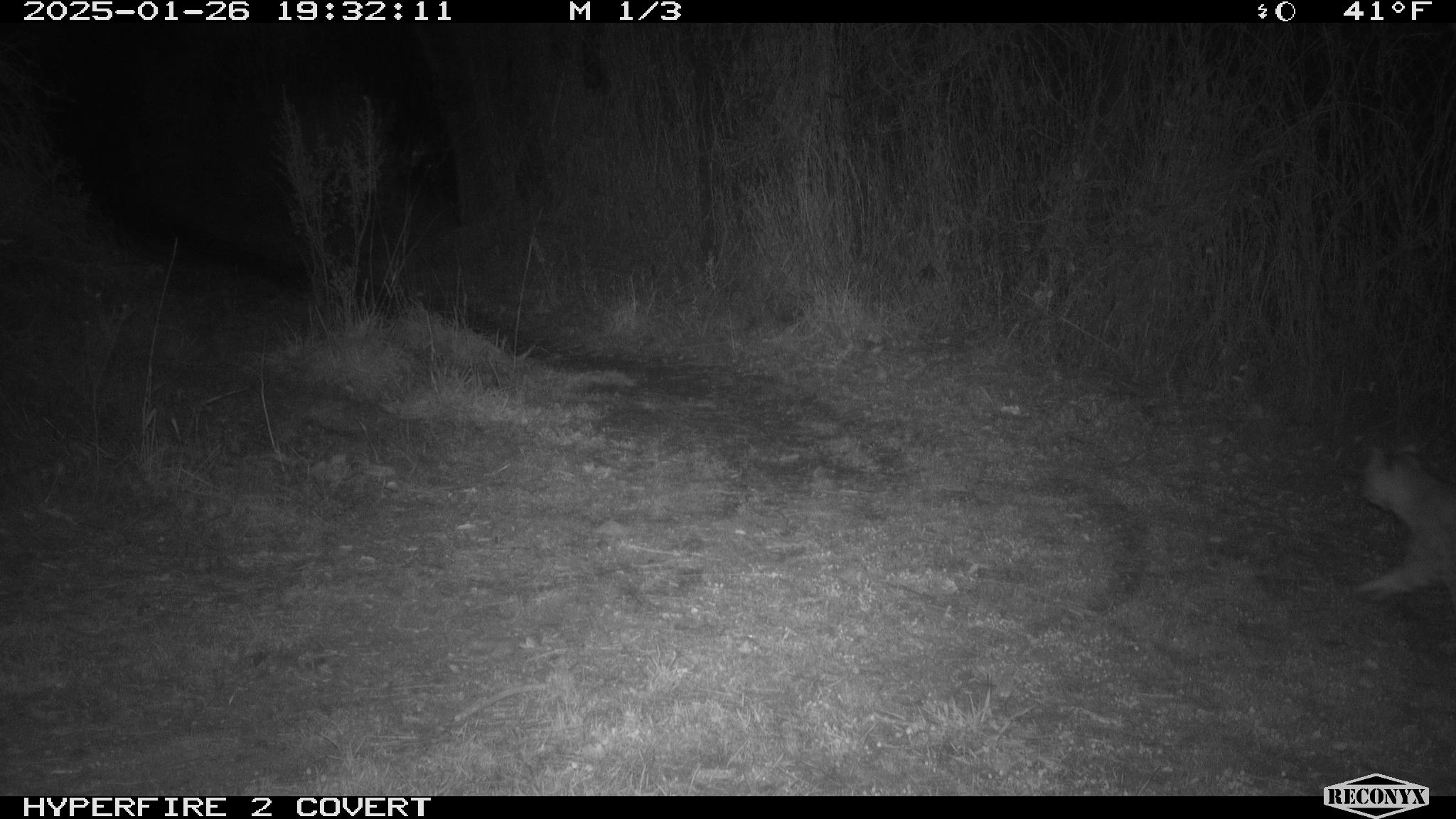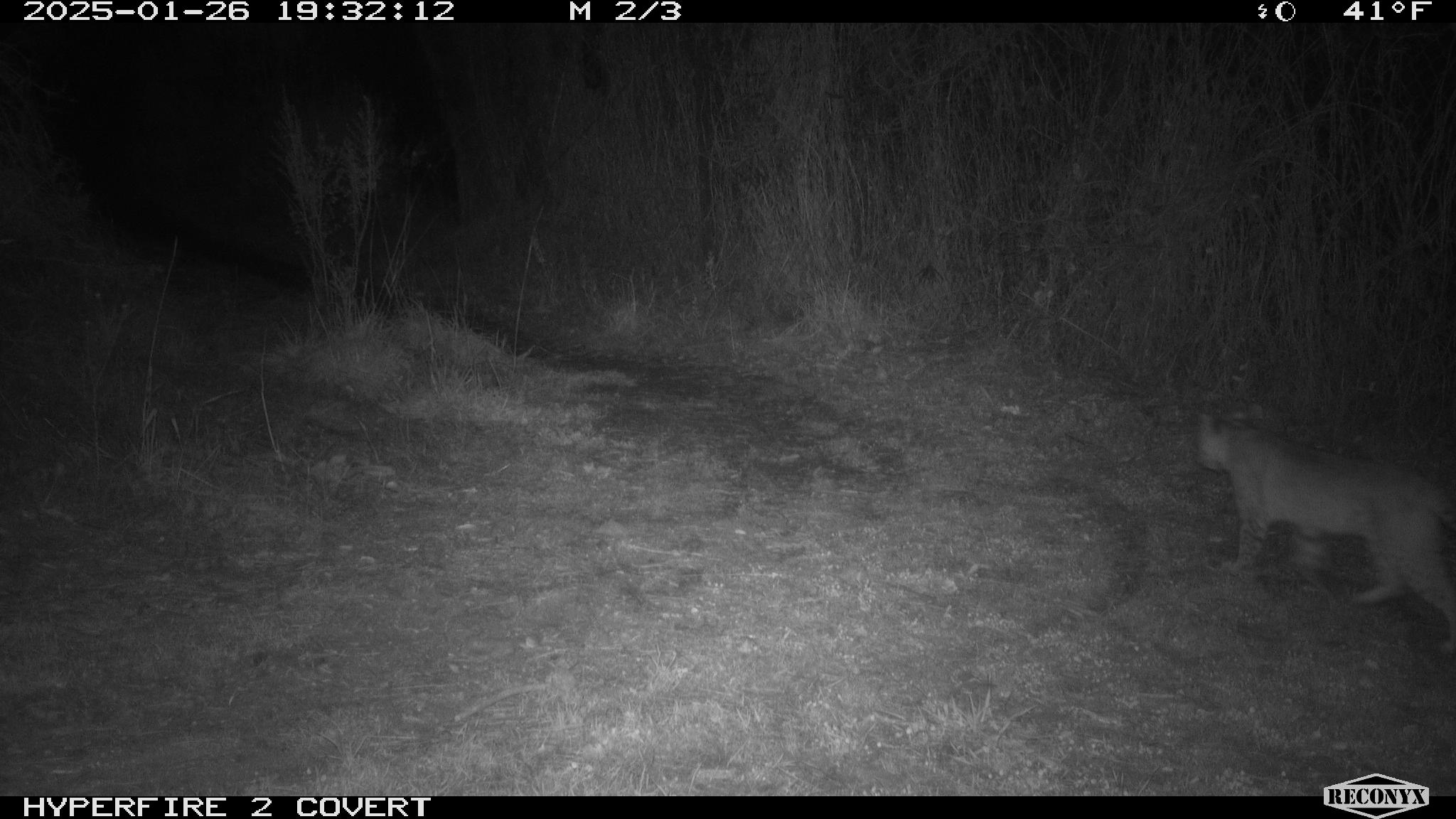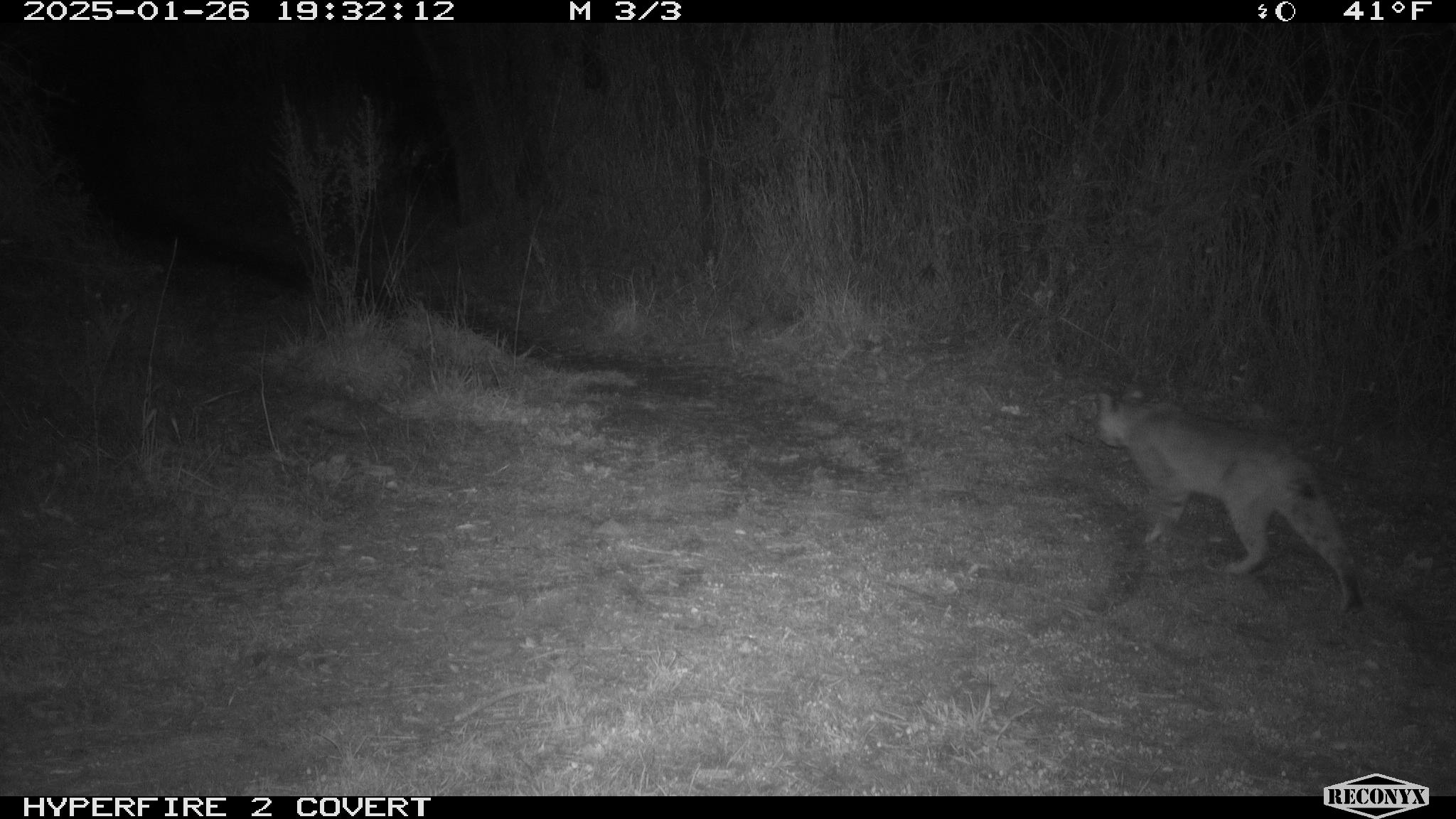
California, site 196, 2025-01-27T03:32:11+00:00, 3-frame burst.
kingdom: Animalia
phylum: Chordata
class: Mammalia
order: Carnivora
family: Felidae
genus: Lynx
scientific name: Lynx rufus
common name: bobcat